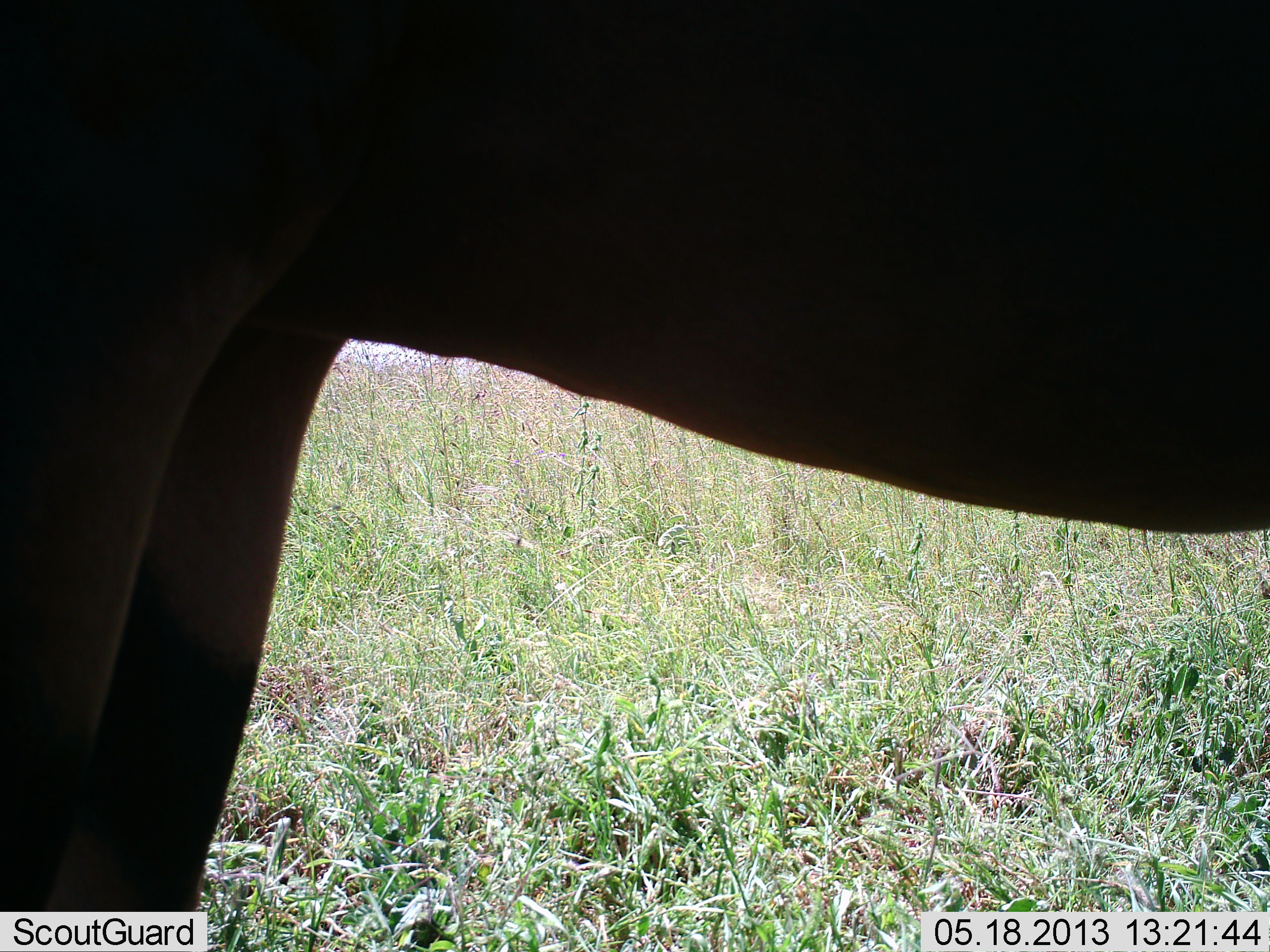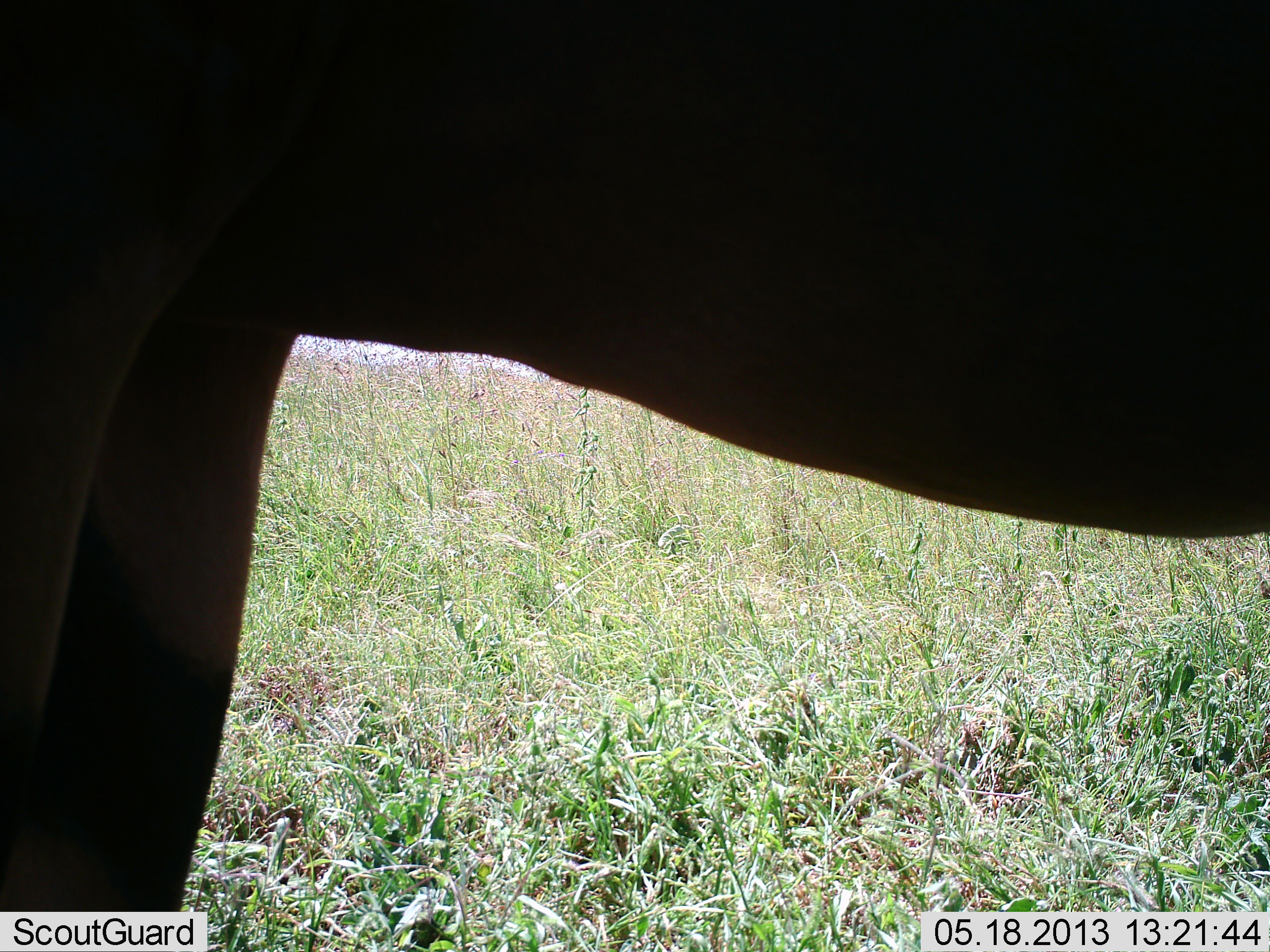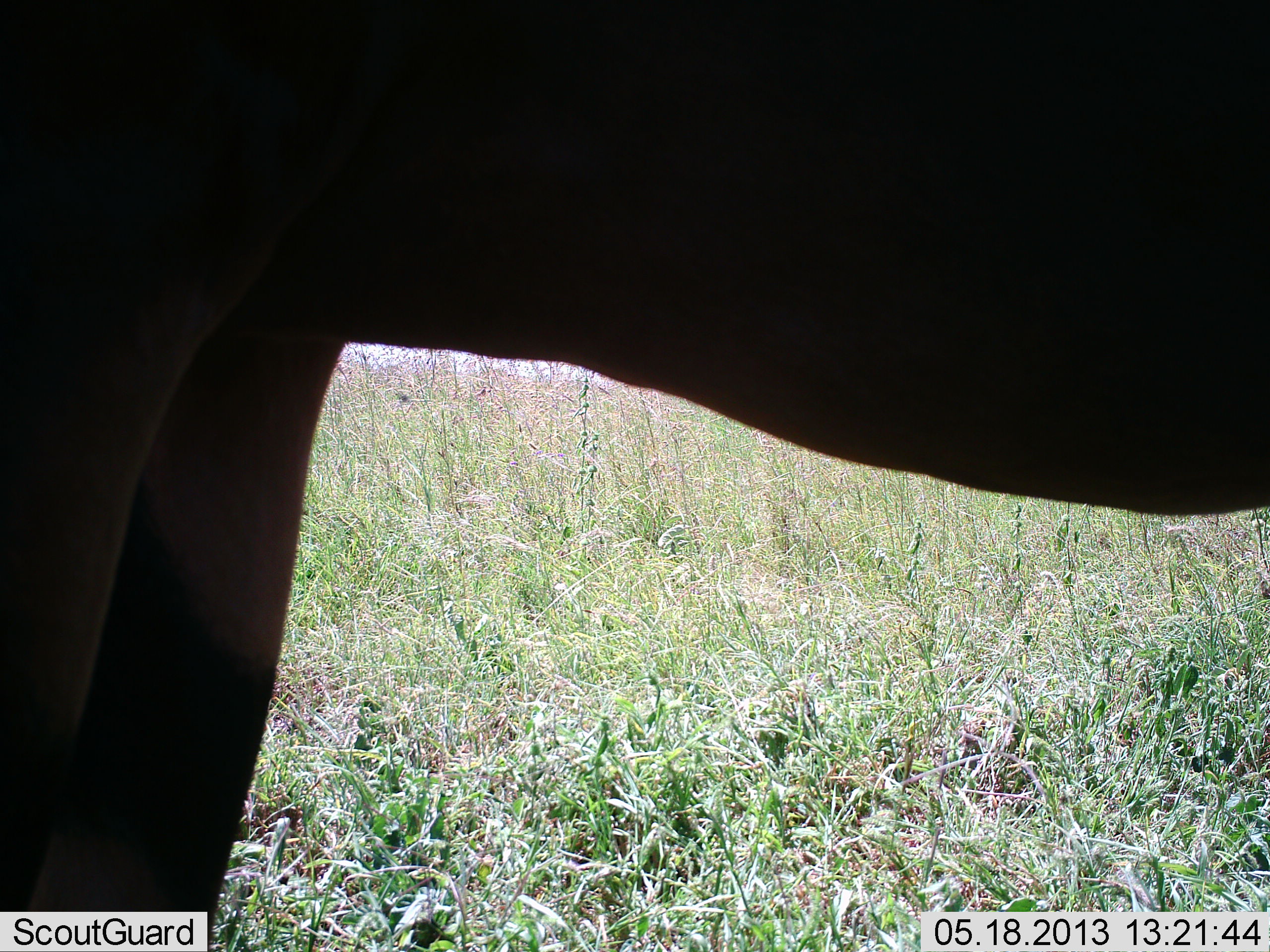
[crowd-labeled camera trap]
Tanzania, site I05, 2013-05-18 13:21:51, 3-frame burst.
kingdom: Animalia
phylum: Chordata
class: Mammalia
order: Artiodactyla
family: Bovidae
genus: Damaliscus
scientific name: Damaliscus lunatus jimela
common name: topi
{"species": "topi (Damaliscus lunatus jimela)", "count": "1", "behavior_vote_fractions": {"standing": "100%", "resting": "0%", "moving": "0%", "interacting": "0%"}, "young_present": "0%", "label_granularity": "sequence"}